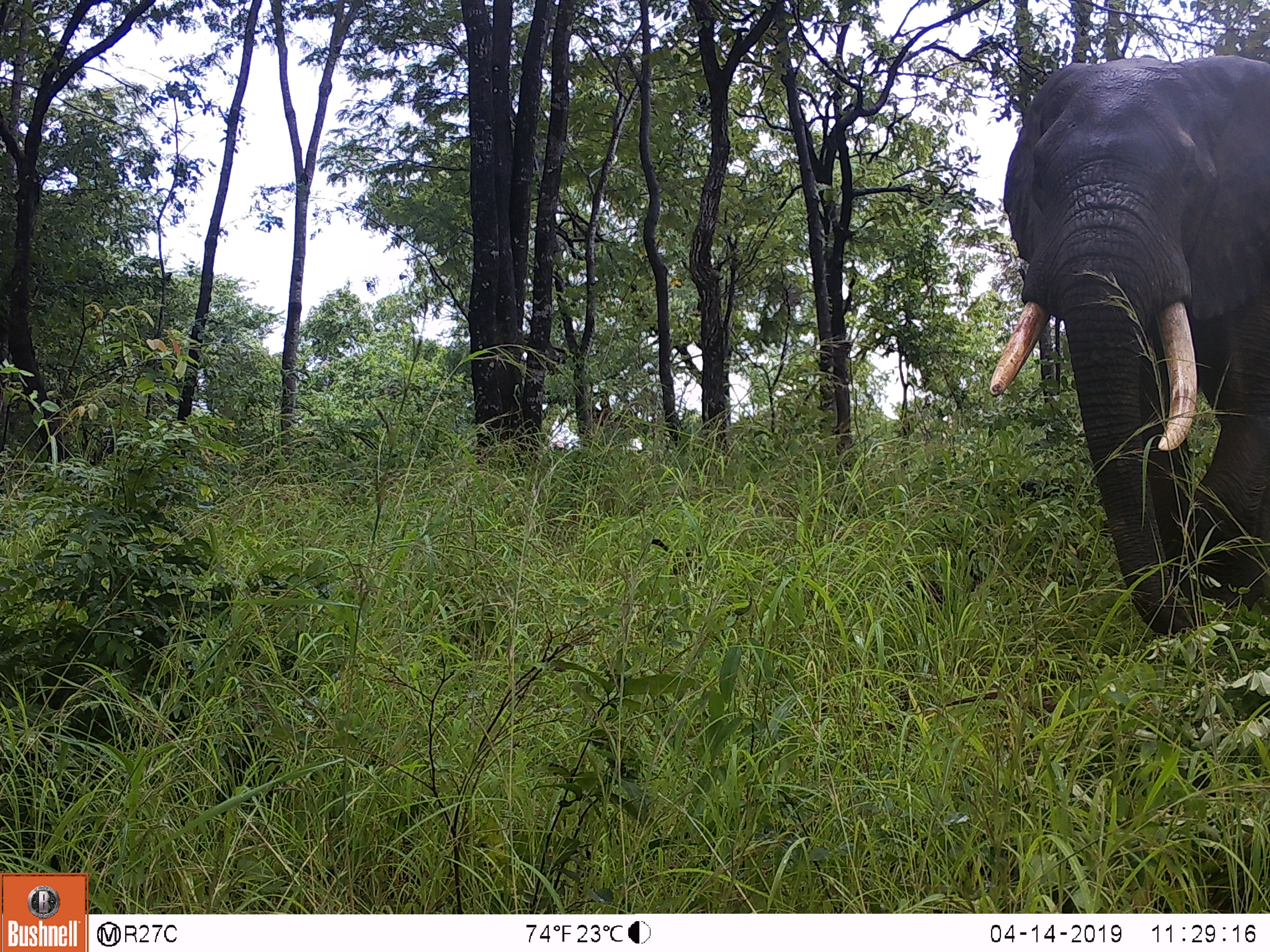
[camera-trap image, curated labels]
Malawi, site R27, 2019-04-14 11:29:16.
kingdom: Animalia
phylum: Chordata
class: Mammalia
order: Proboscidea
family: Elephantidae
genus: Loxodonta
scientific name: Loxodonta africana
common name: african savanna elephant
African savanna elephant (Loxodonta africana), count 1.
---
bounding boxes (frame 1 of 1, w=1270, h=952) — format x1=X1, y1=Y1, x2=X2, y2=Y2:
african savanna elephant: x1=978, y1=36, x2=1268, y2=677